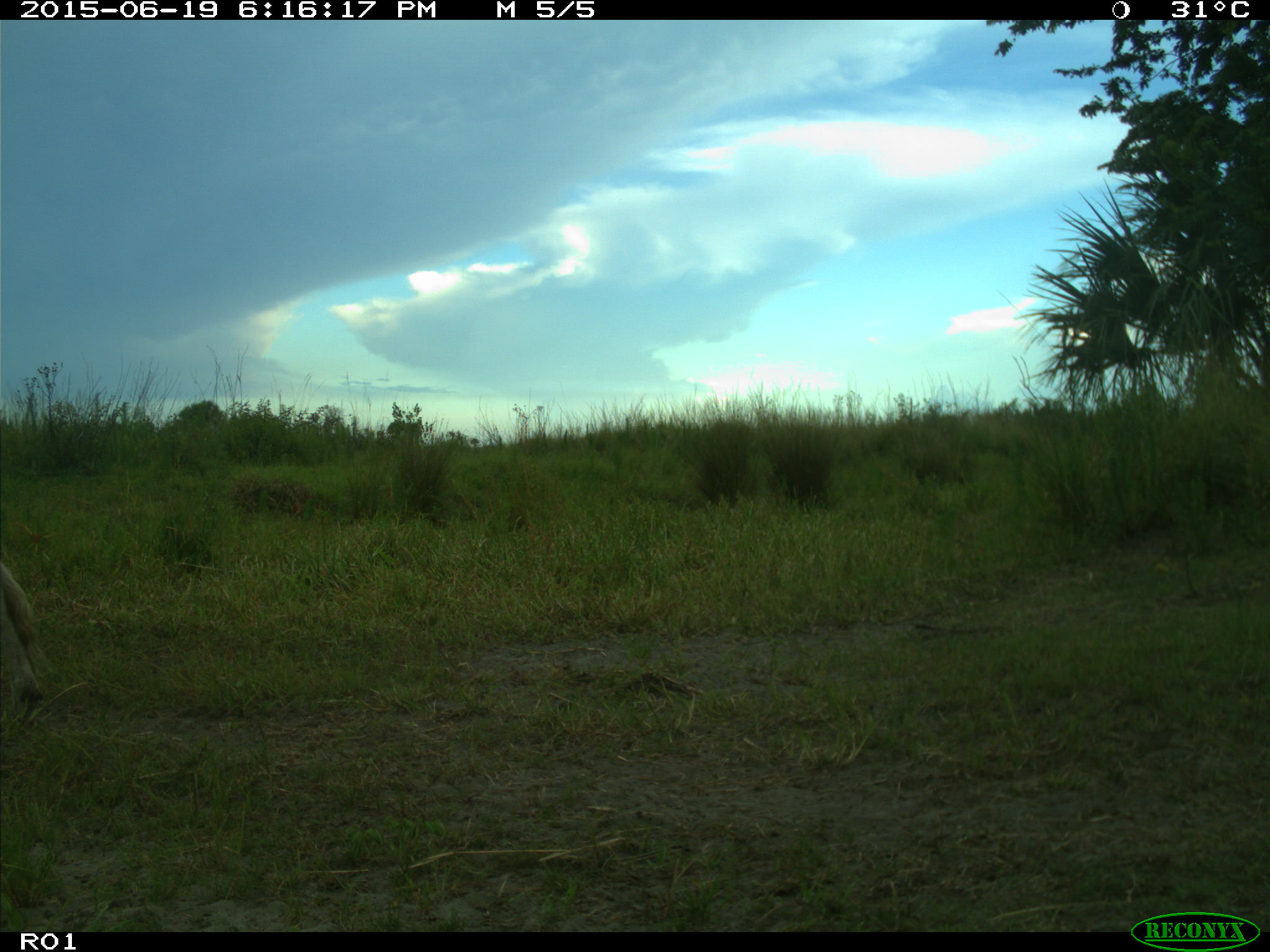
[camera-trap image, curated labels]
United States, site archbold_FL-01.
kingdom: Animalia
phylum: Chordata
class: Mammalia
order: Artiodactyla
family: Bovidae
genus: Bos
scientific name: Bos taurus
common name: domestic cow